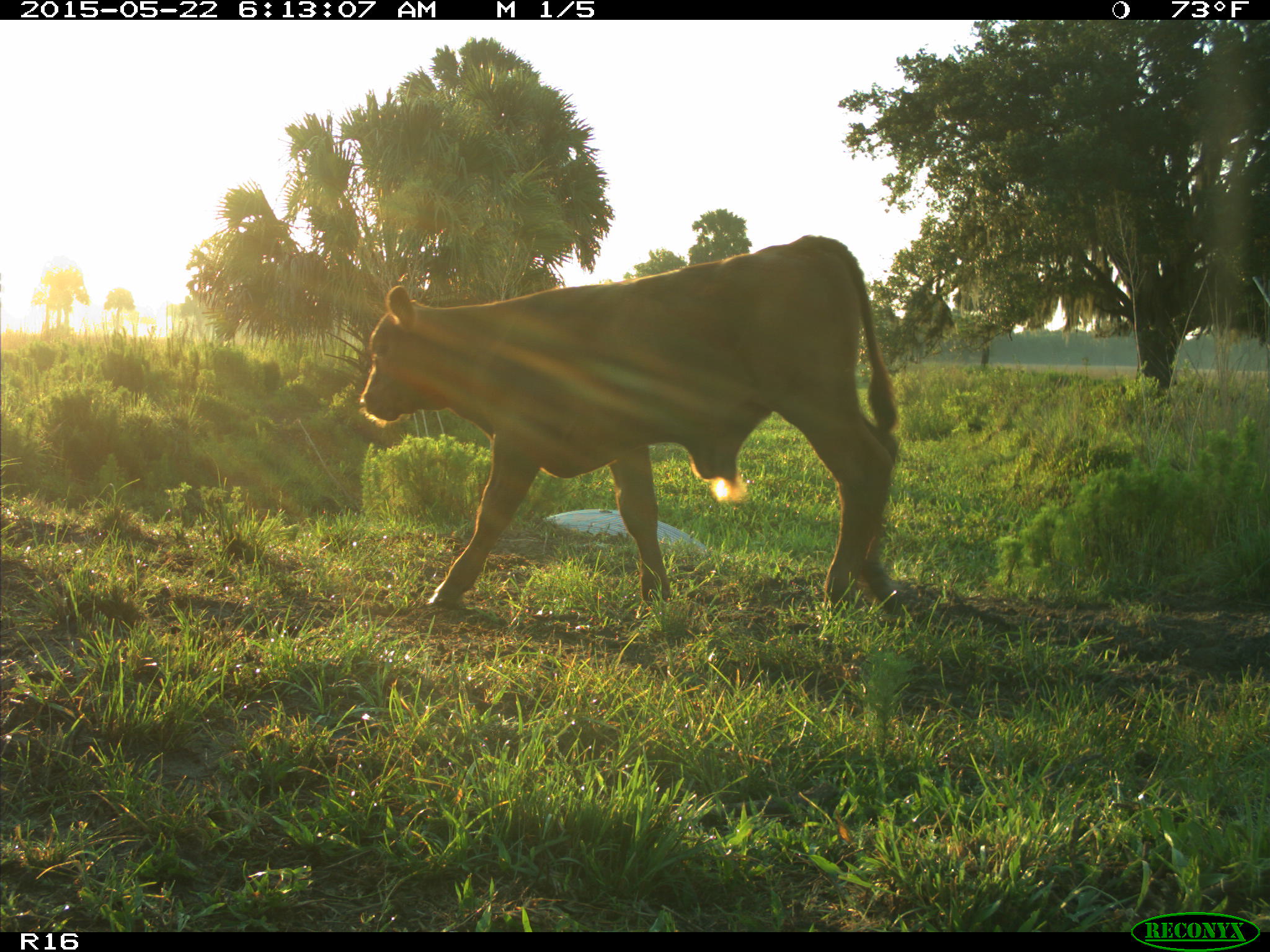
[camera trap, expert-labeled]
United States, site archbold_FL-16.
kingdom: Animalia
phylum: Chordata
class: Mammalia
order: Artiodactyla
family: Bovidae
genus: Bos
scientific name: Bos taurus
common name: domestic cow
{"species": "Bos taurus (domestic cow)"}